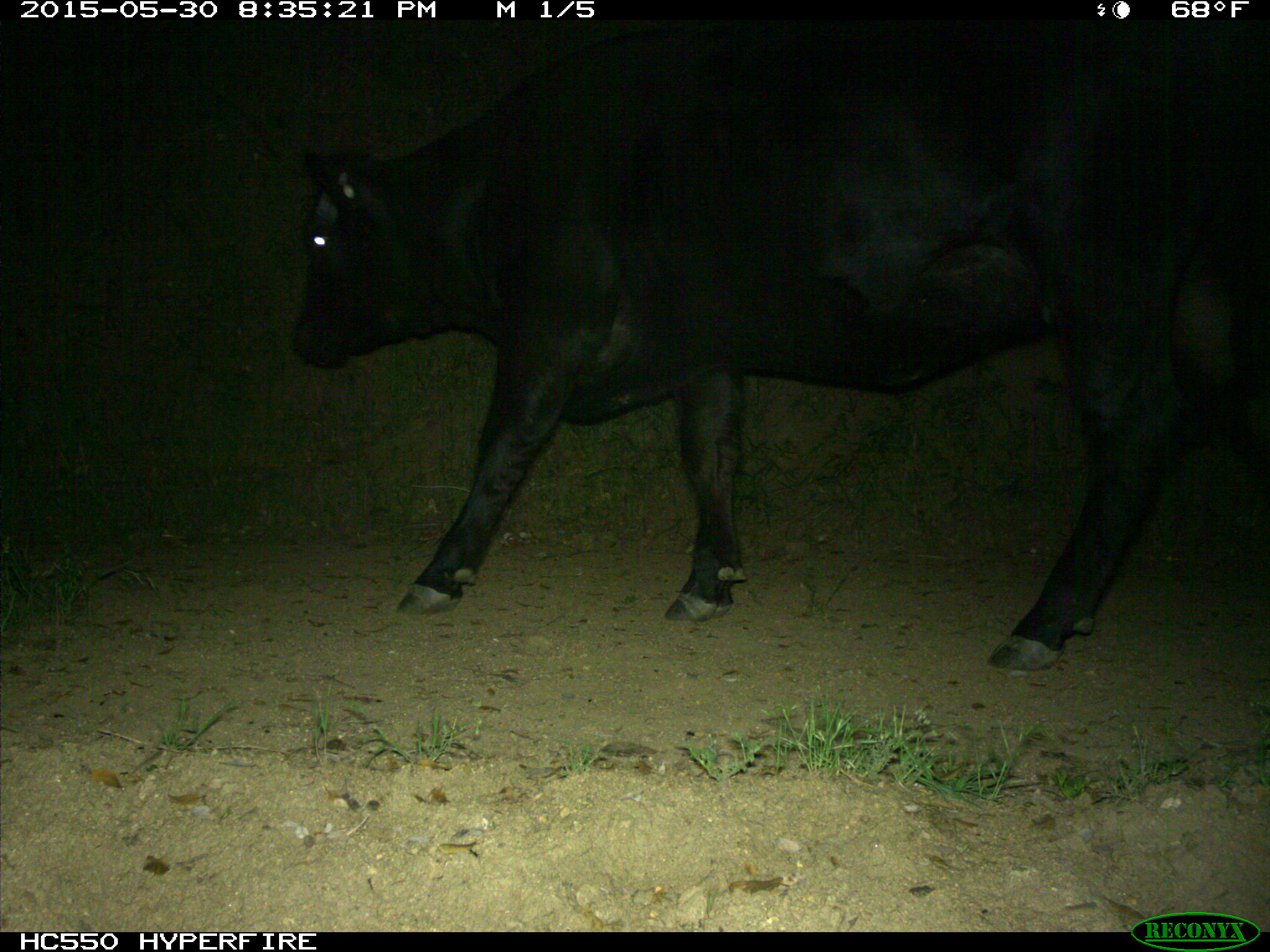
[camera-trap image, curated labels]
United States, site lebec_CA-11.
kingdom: Animalia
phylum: Chordata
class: Mammalia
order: Artiodactyla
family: Bovidae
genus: Bos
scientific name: Bos taurus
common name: domestic cow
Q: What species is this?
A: Bos taurus (domestic cow).